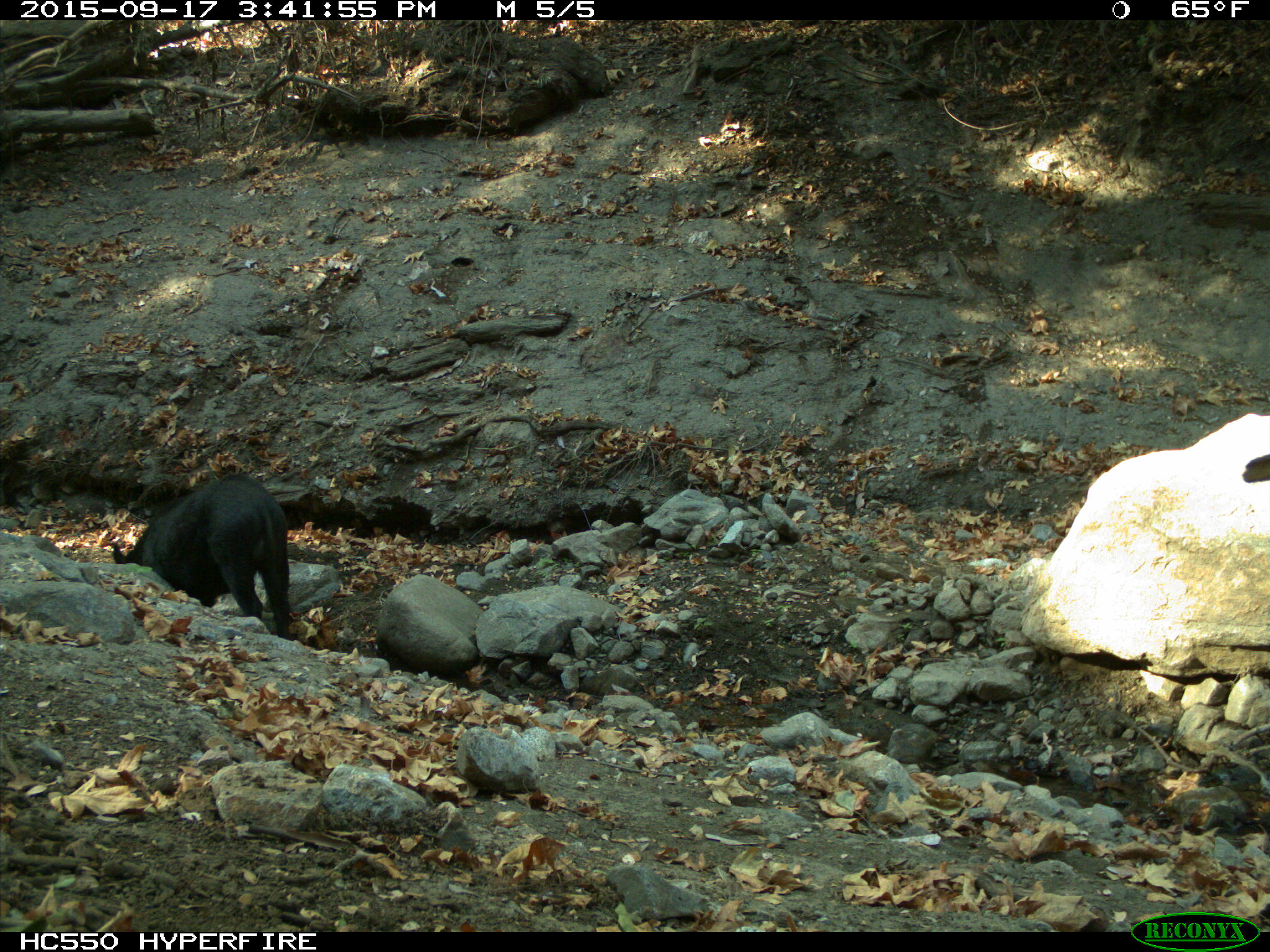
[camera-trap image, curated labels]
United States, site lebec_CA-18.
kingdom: Animalia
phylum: Chordata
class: Mammalia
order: Artiodactyla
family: Suidae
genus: Sus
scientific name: Sus scrofa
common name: wild boar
Sus scrofa (wild boar).